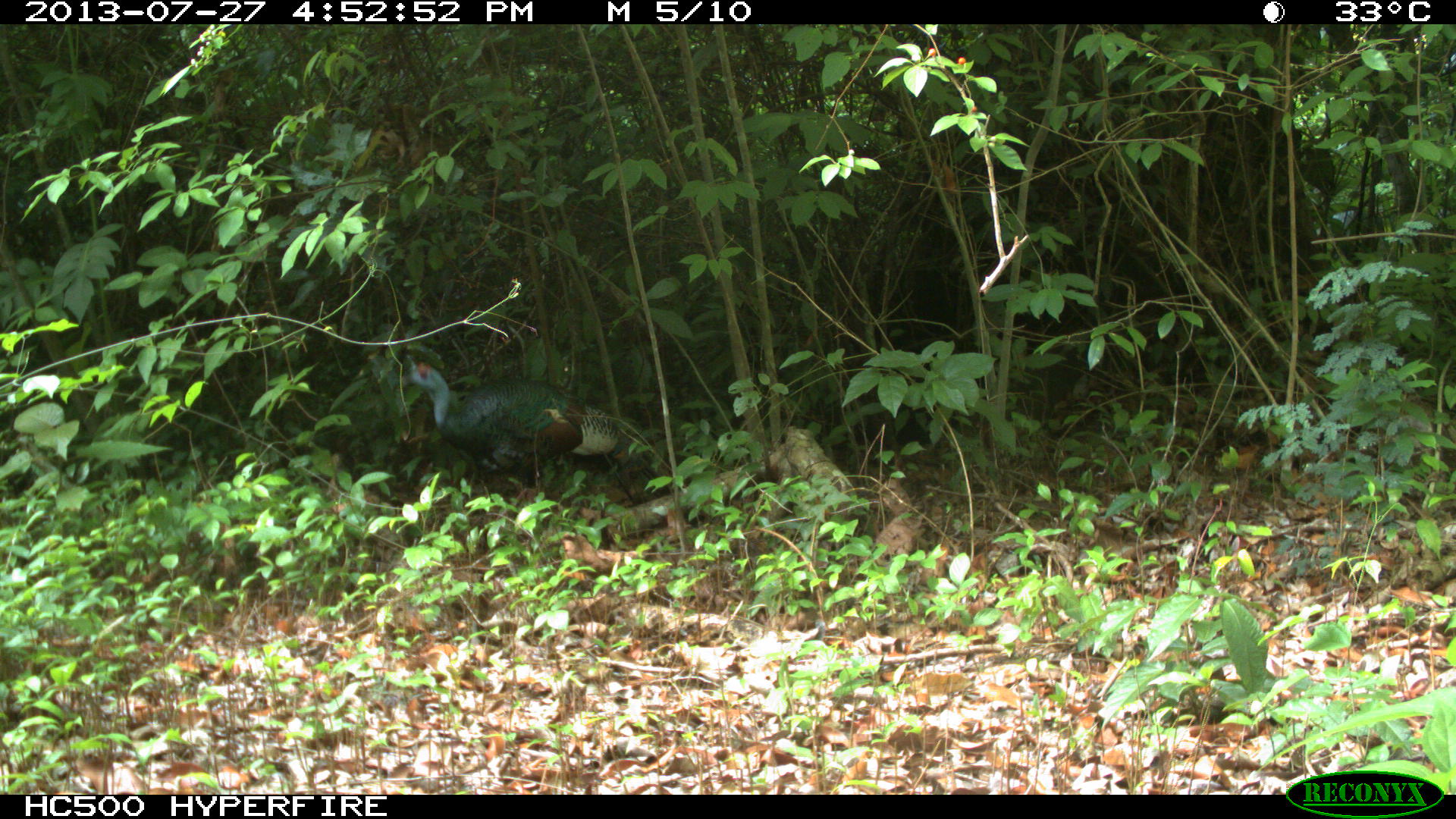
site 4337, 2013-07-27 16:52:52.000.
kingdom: Animalia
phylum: Chordata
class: Aves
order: Galliformes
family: Phasianidae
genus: Meleagris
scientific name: Meleagris ocellata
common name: ocellated turkey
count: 1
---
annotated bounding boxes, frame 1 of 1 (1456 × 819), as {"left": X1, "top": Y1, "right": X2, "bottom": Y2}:
meleagris ocellata: {"left": 401, "top": 361, "right": 621, "bottom": 485}